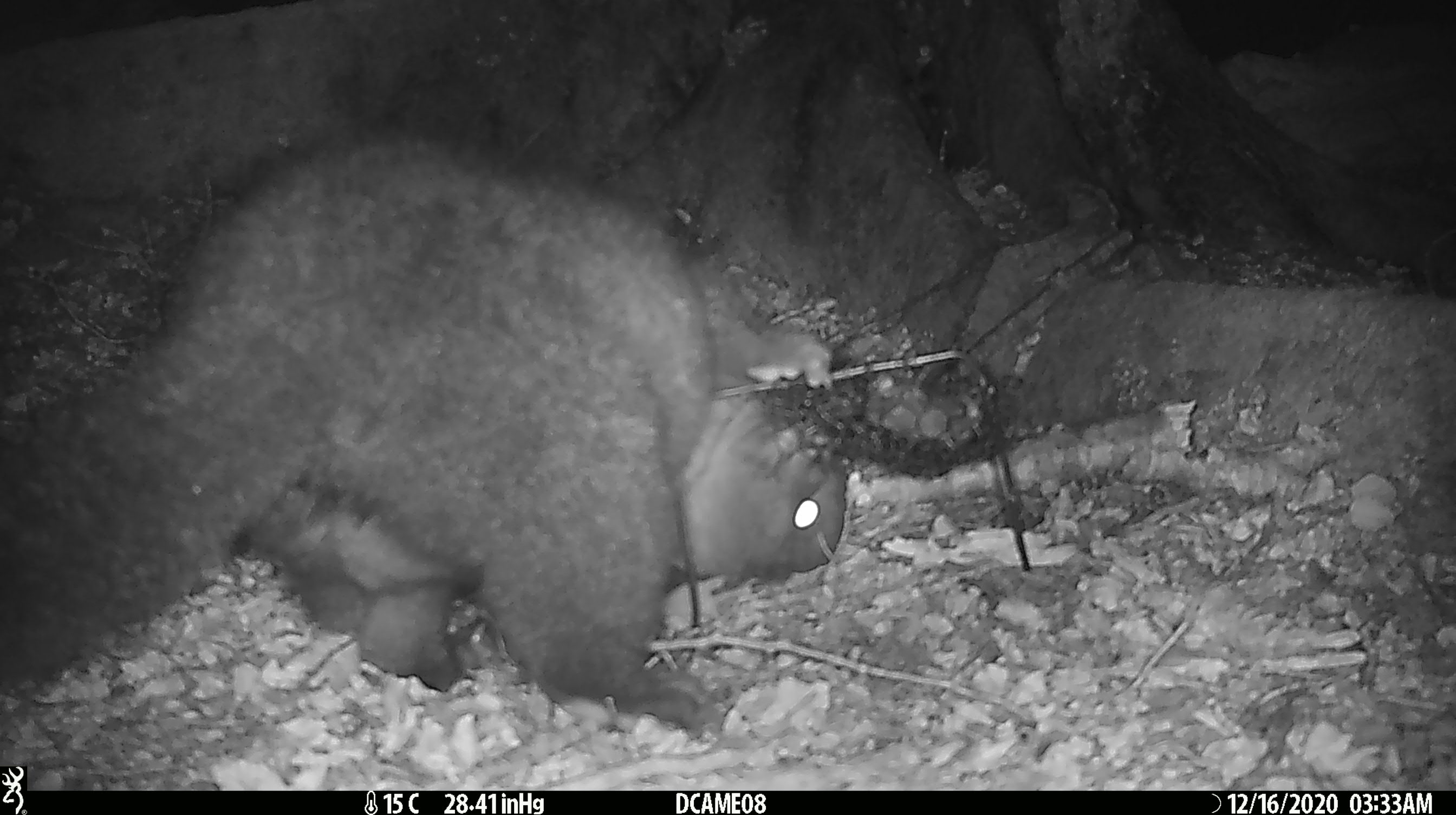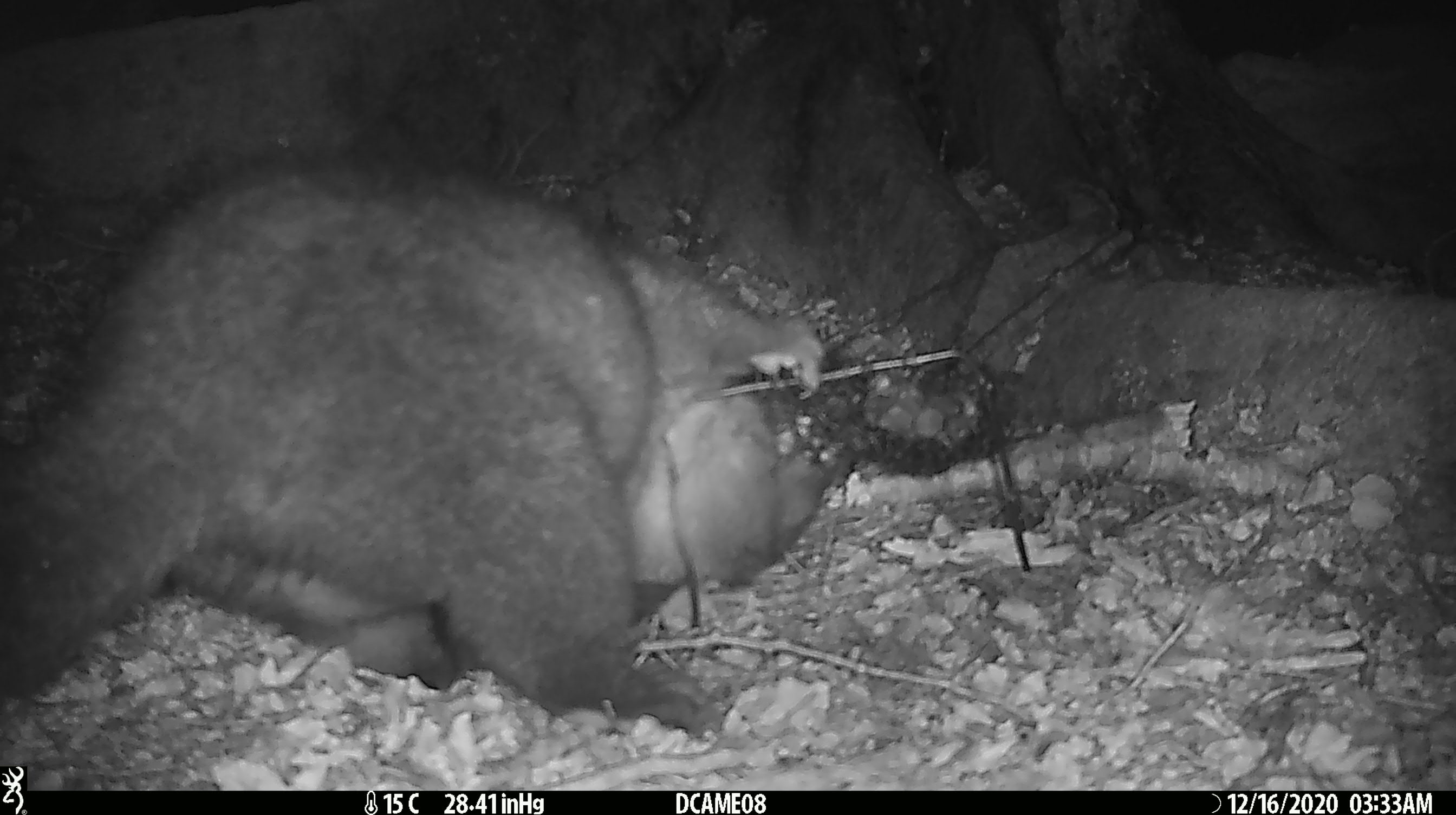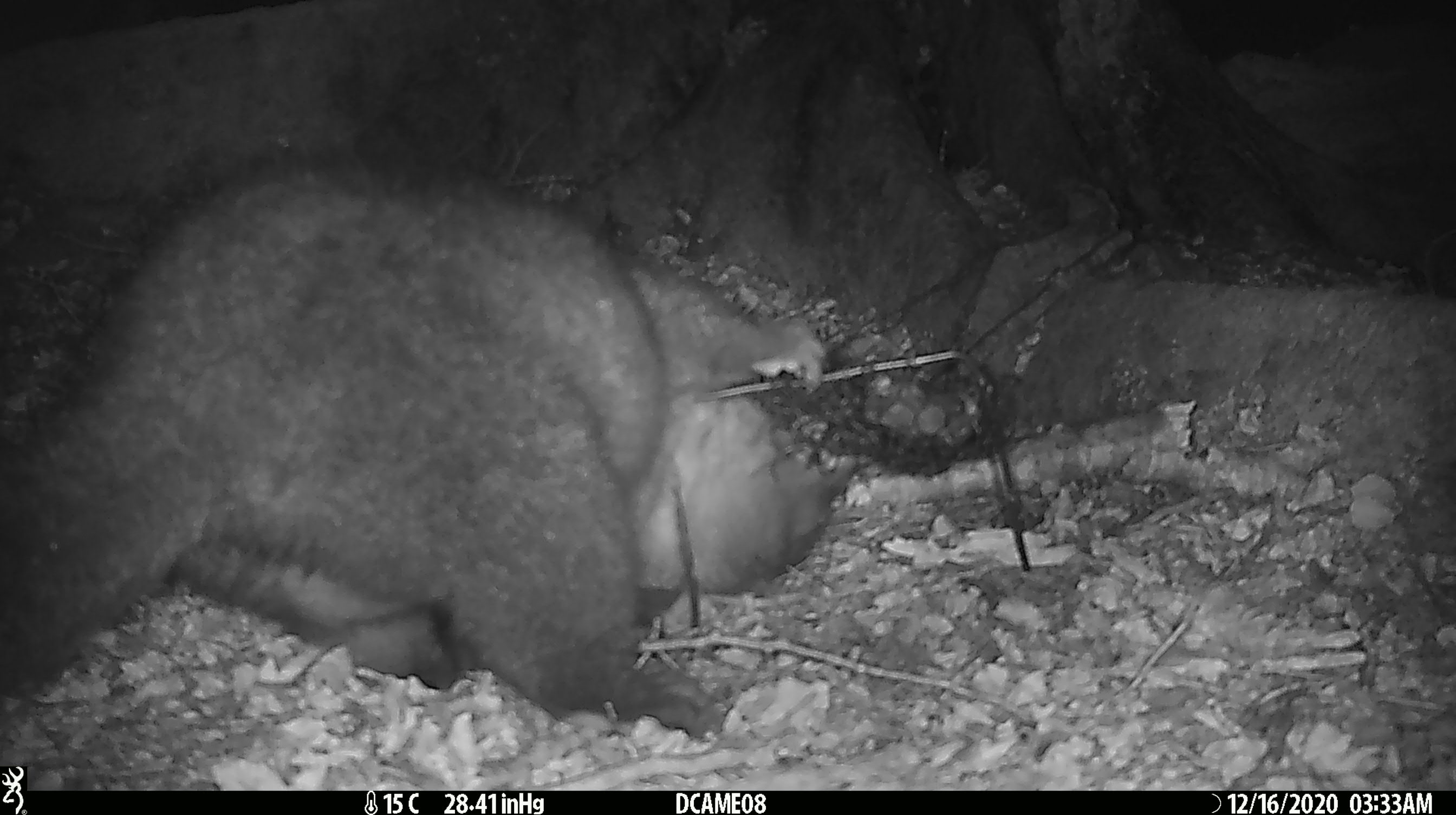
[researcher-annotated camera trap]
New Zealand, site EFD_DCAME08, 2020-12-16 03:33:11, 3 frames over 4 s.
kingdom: Animalia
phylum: Chordata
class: Mammalia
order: Diprotodontia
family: Phalangeridae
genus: Trichosurus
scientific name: Trichosurus vulpecula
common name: common brushtail possum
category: possum